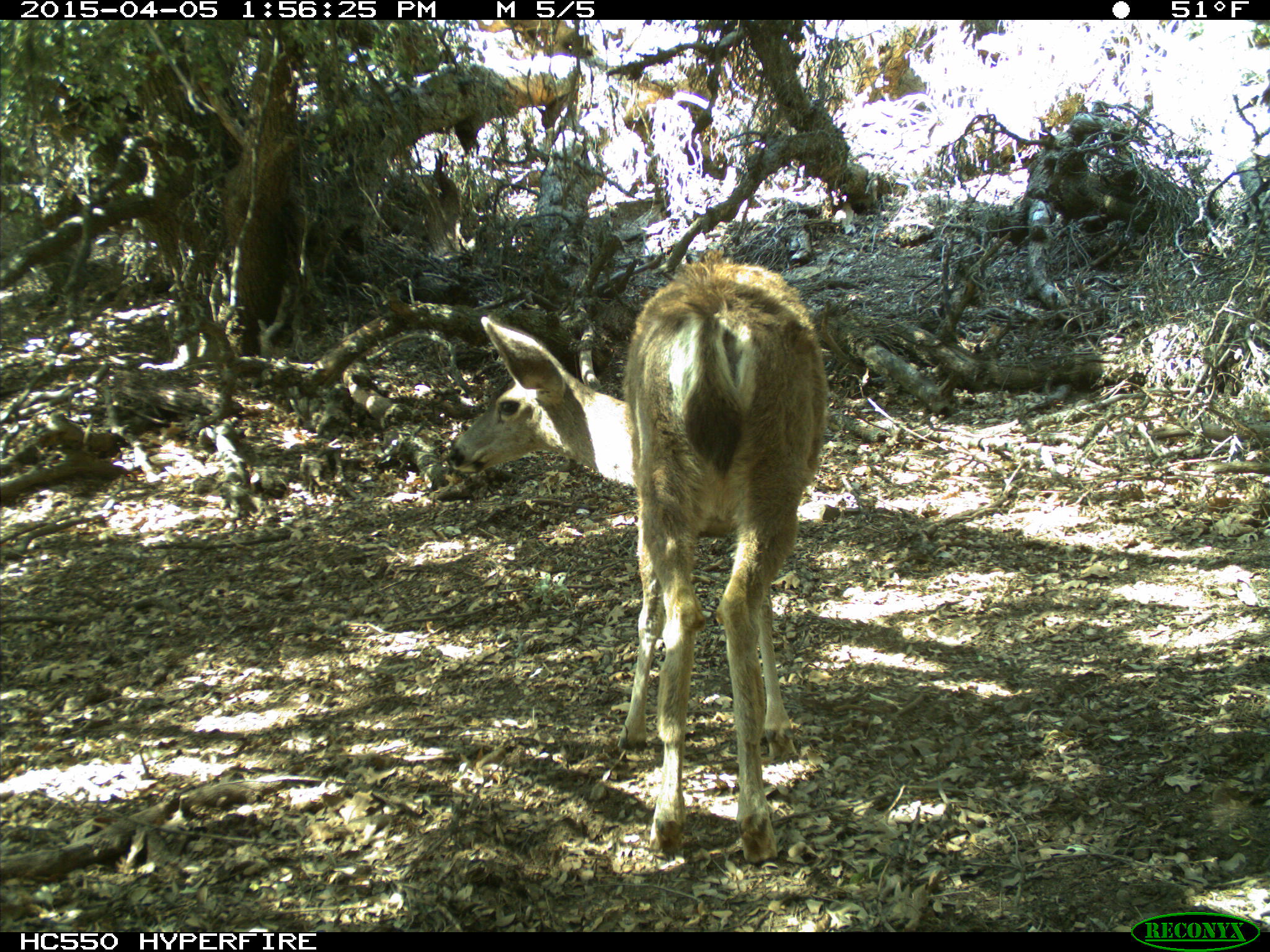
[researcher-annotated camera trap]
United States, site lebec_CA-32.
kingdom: Animalia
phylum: Chordata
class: Mammalia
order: Artiodactyla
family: Cervidae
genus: Odocoileus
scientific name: Odocoileus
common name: deer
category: unidentified deer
Unidentified deer (deer) (Odocoileus).